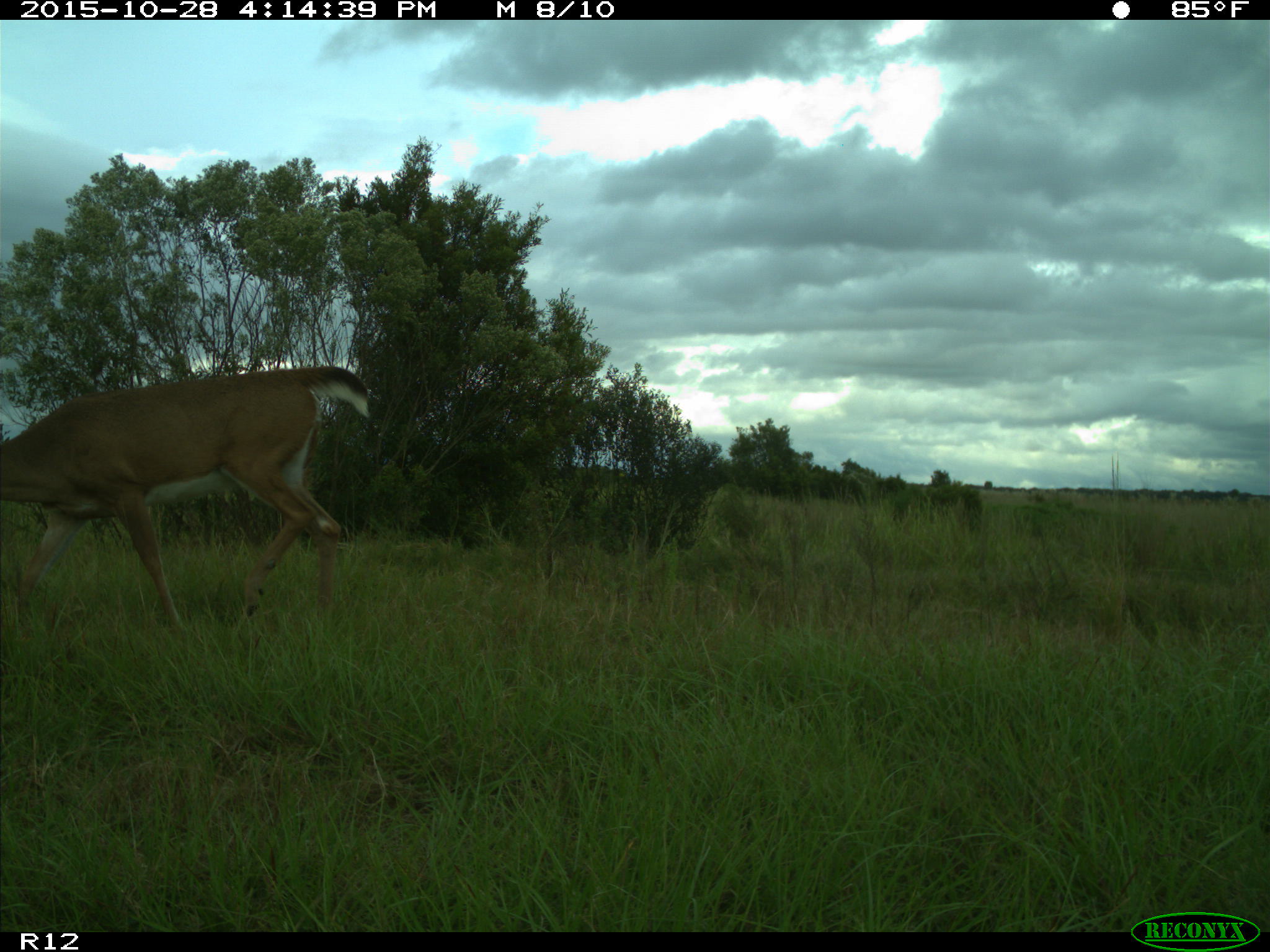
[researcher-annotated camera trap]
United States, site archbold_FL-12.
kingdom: Animalia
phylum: Chordata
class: Mammalia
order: Artiodactyla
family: Cervidae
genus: Odocoileus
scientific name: Odocoileus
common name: deer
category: unidentified deer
Unidentified deer (deer) (Odocoileus).